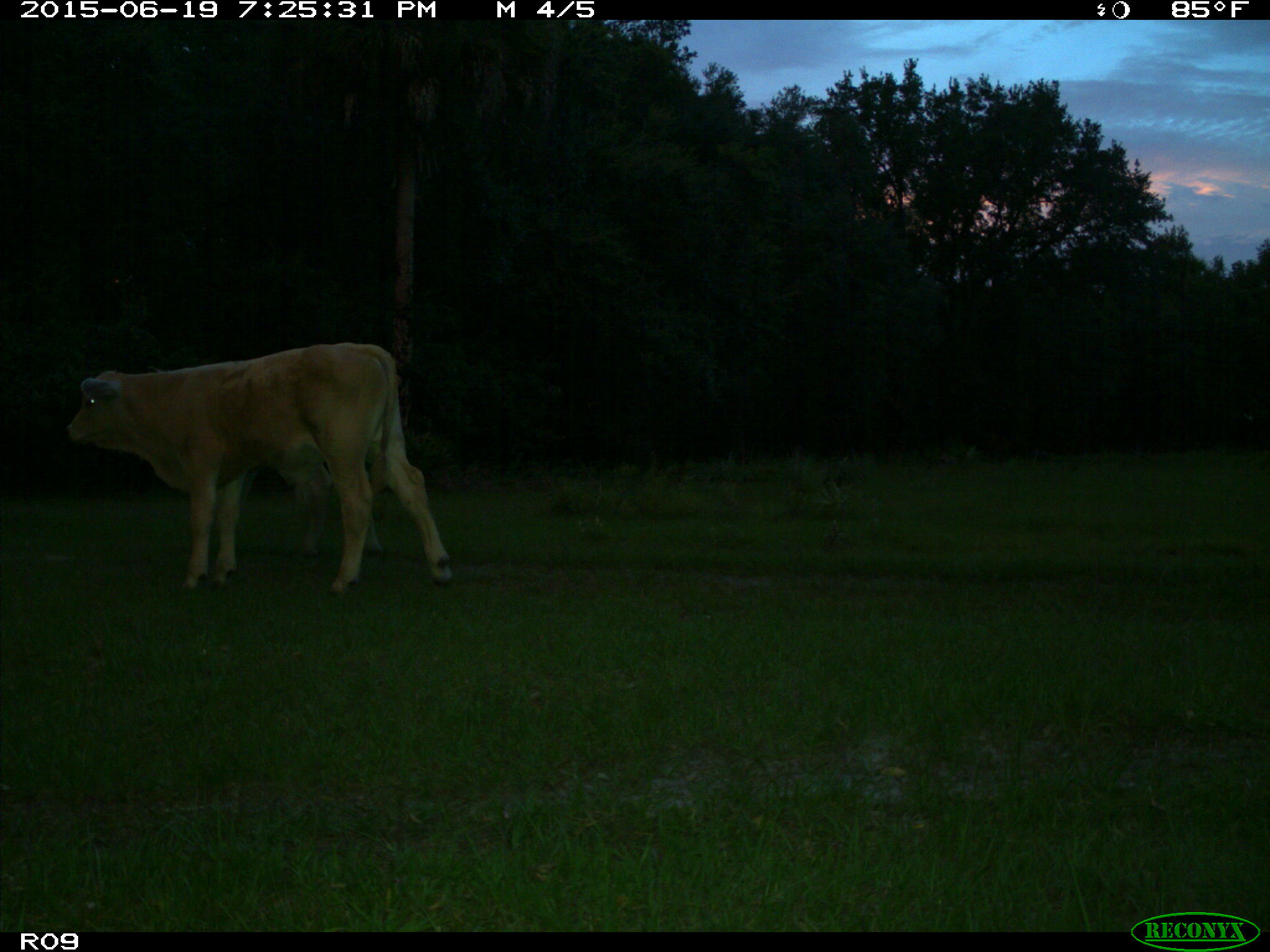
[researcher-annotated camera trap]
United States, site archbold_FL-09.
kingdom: Animalia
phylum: Chordata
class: Mammalia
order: Artiodactyla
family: Bovidae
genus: Bos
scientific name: Bos taurus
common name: domestic cow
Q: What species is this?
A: Bos taurus (domestic cow).